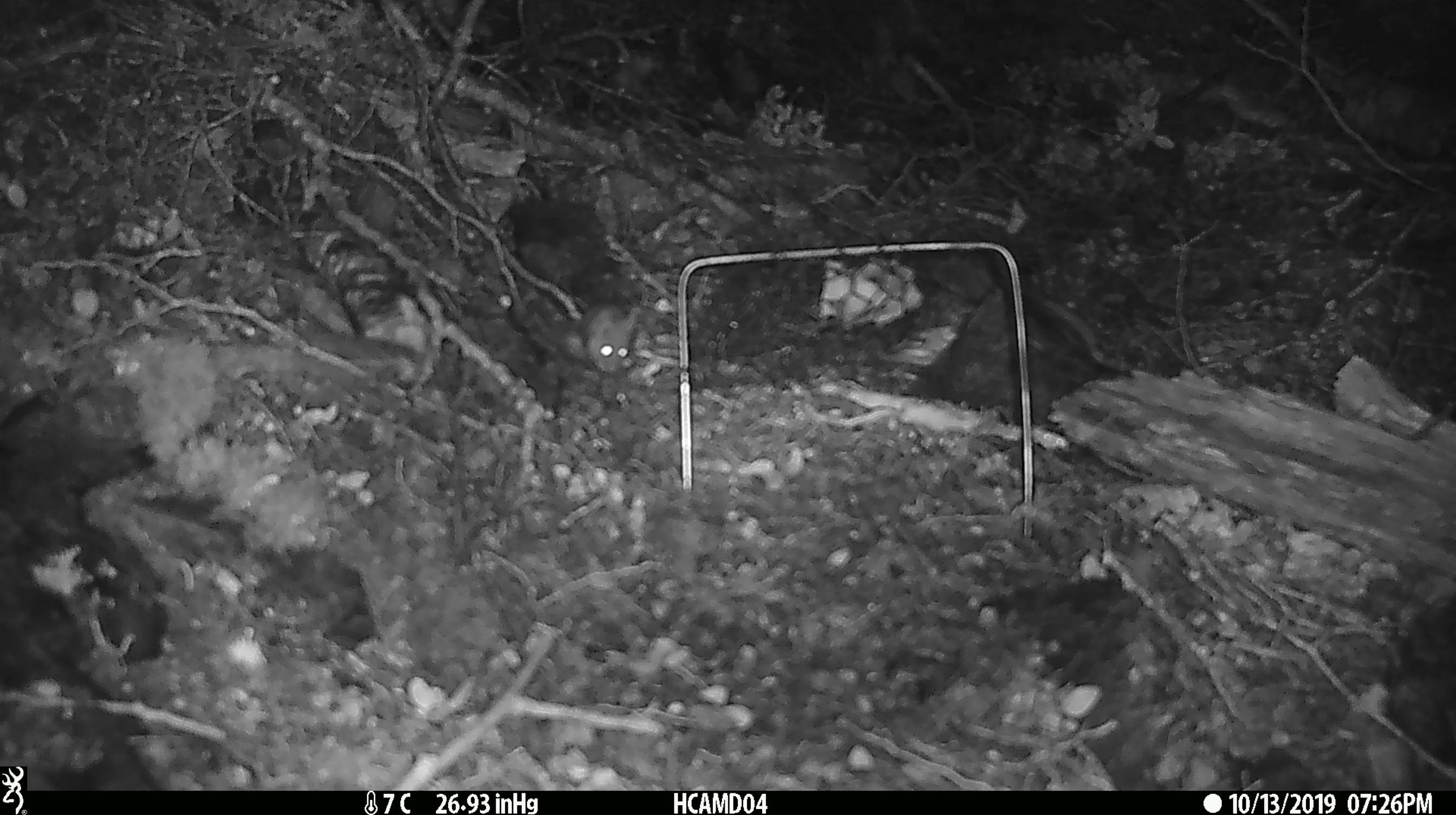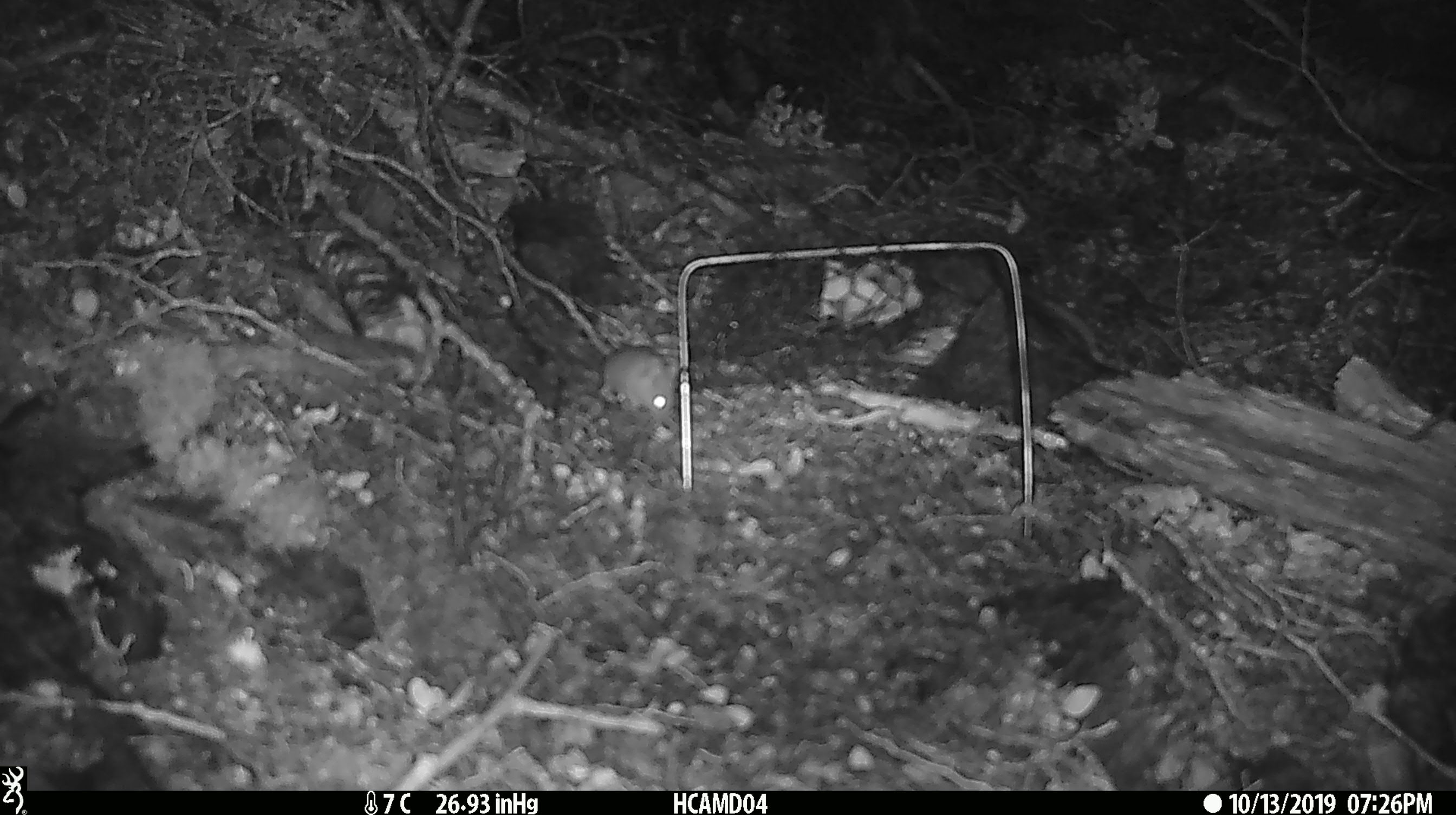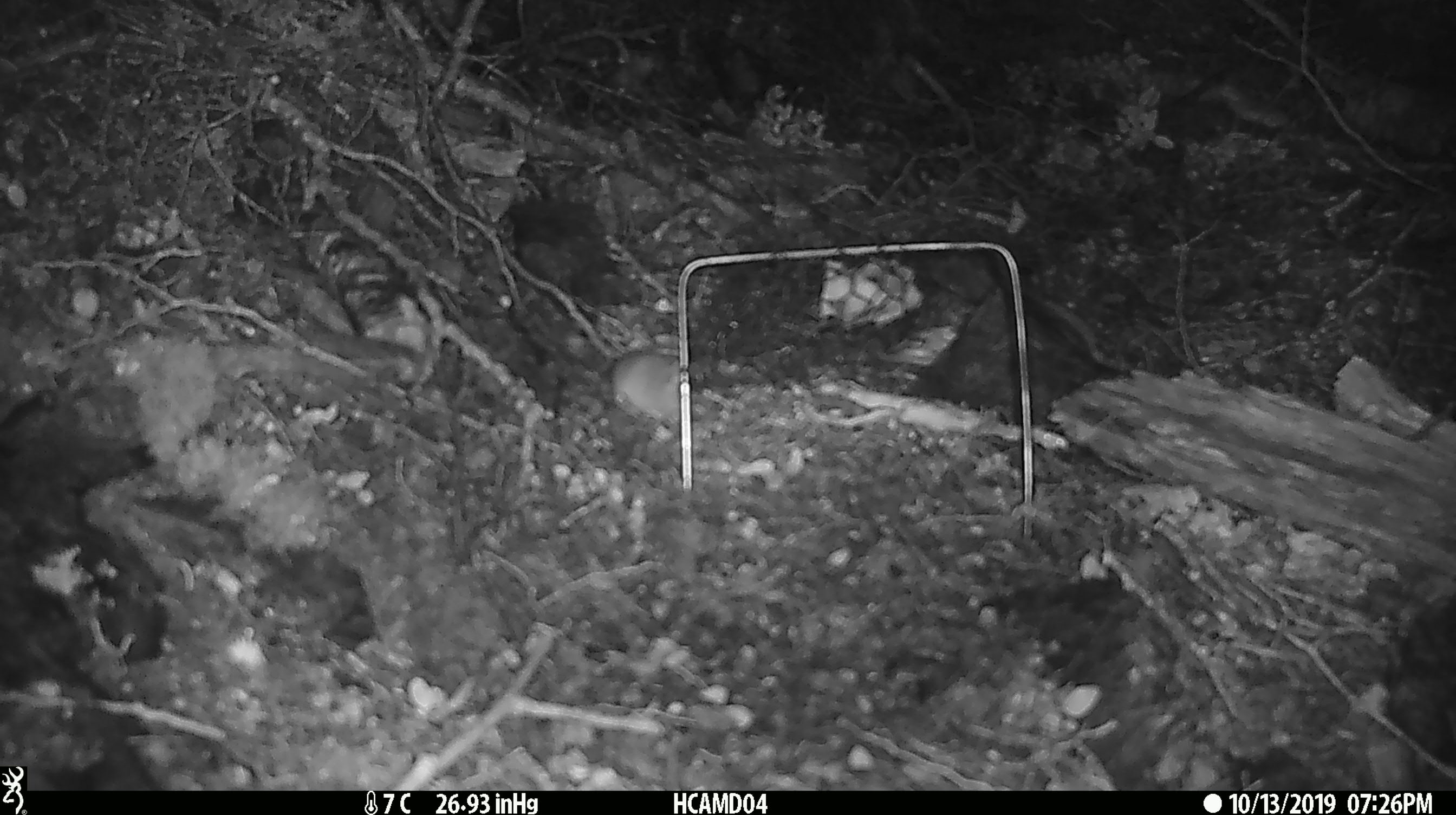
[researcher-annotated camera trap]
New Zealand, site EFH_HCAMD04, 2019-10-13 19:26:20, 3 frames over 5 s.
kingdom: Animalia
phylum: Chordata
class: Mammalia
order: Rodentia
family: Muridae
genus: Mus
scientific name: Mus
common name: mouse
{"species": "mouse (Mus)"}